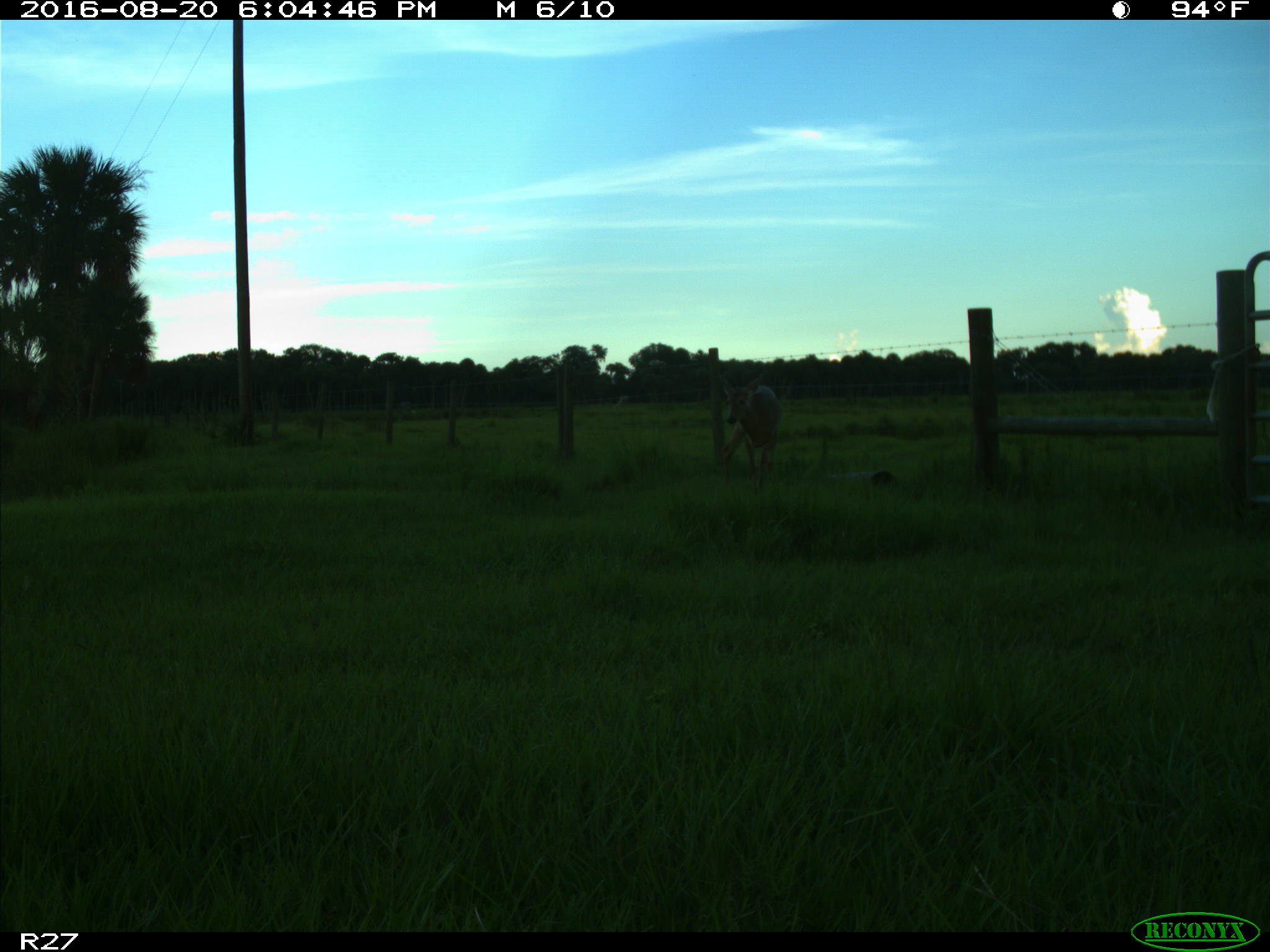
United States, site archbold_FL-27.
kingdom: Animalia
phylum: Chordata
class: Mammalia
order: Artiodactyla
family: Cervidae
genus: Odocoileus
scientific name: Odocoileus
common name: deer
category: unidentified deer